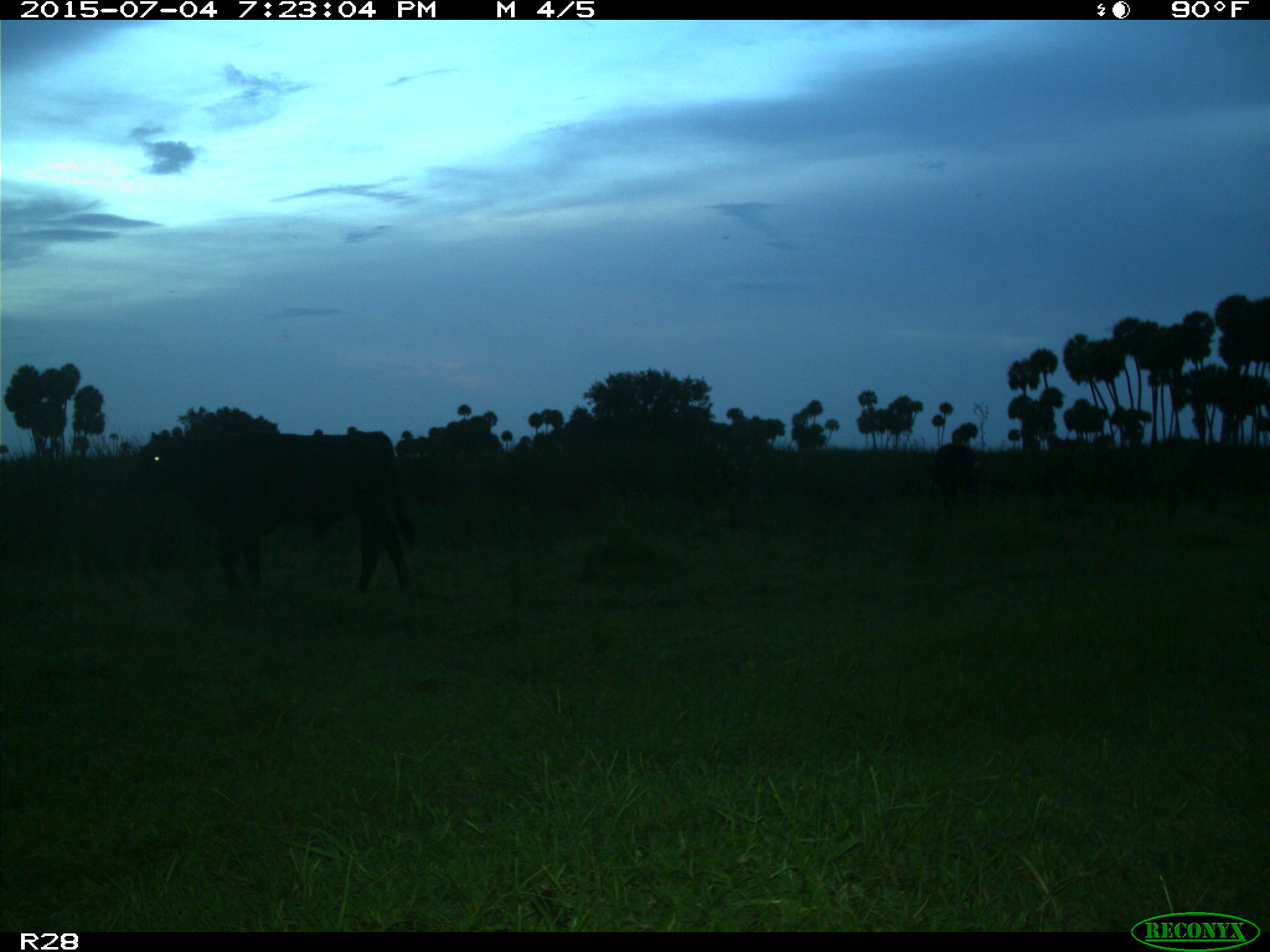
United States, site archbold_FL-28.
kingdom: Animalia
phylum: Chordata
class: Mammalia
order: Artiodactyla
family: Bovidae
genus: Bos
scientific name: Bos taurus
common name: domestic cow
Bos taurus (domestic cow).